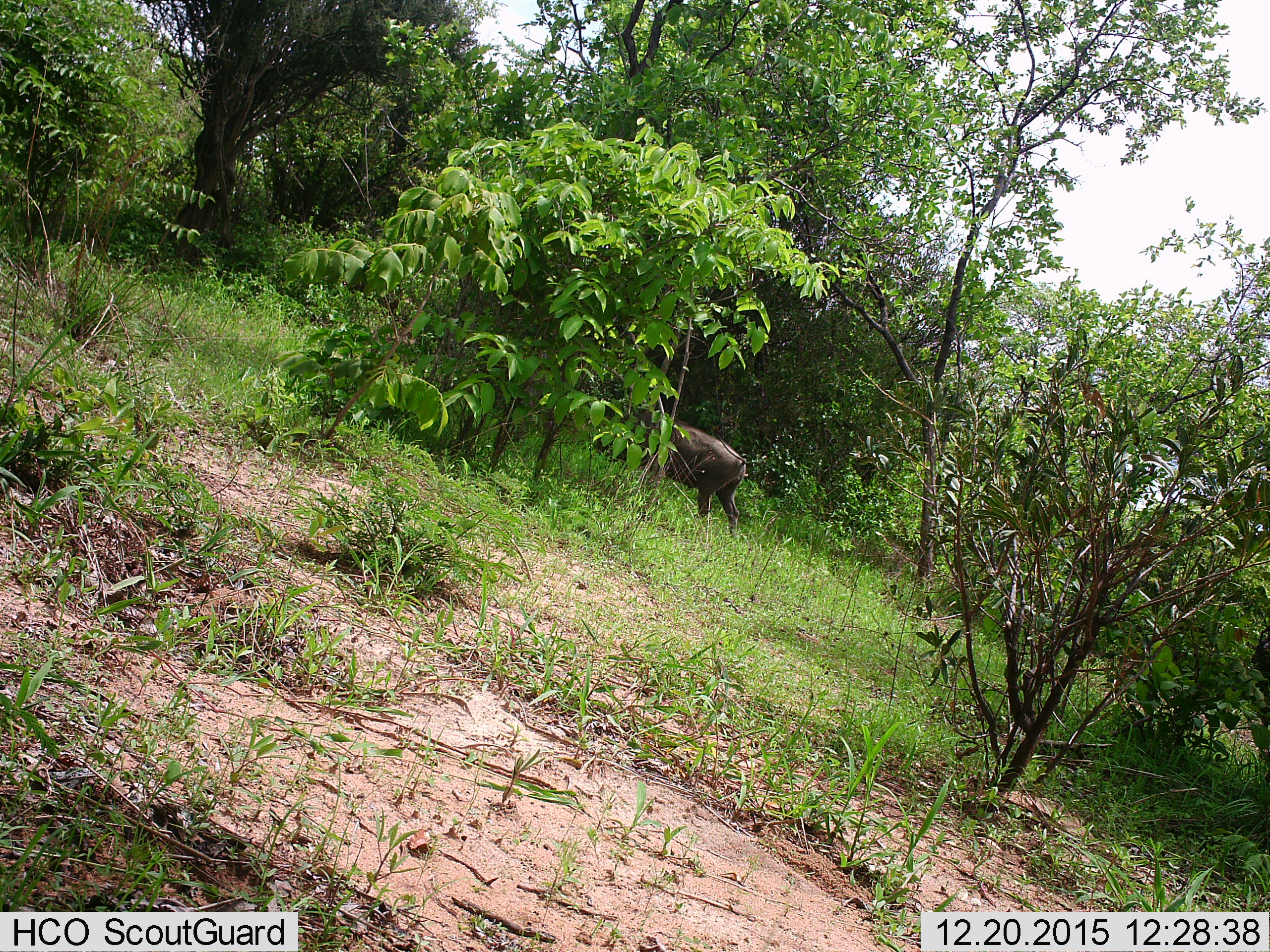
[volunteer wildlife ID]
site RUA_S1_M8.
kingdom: Animalia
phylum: Chordata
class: Mammalia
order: Artiodactyla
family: Suidae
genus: Phacochoerus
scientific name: Phacochoerus africanus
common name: warthog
Warthog (Phacochoerus africanus), count 1. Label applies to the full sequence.